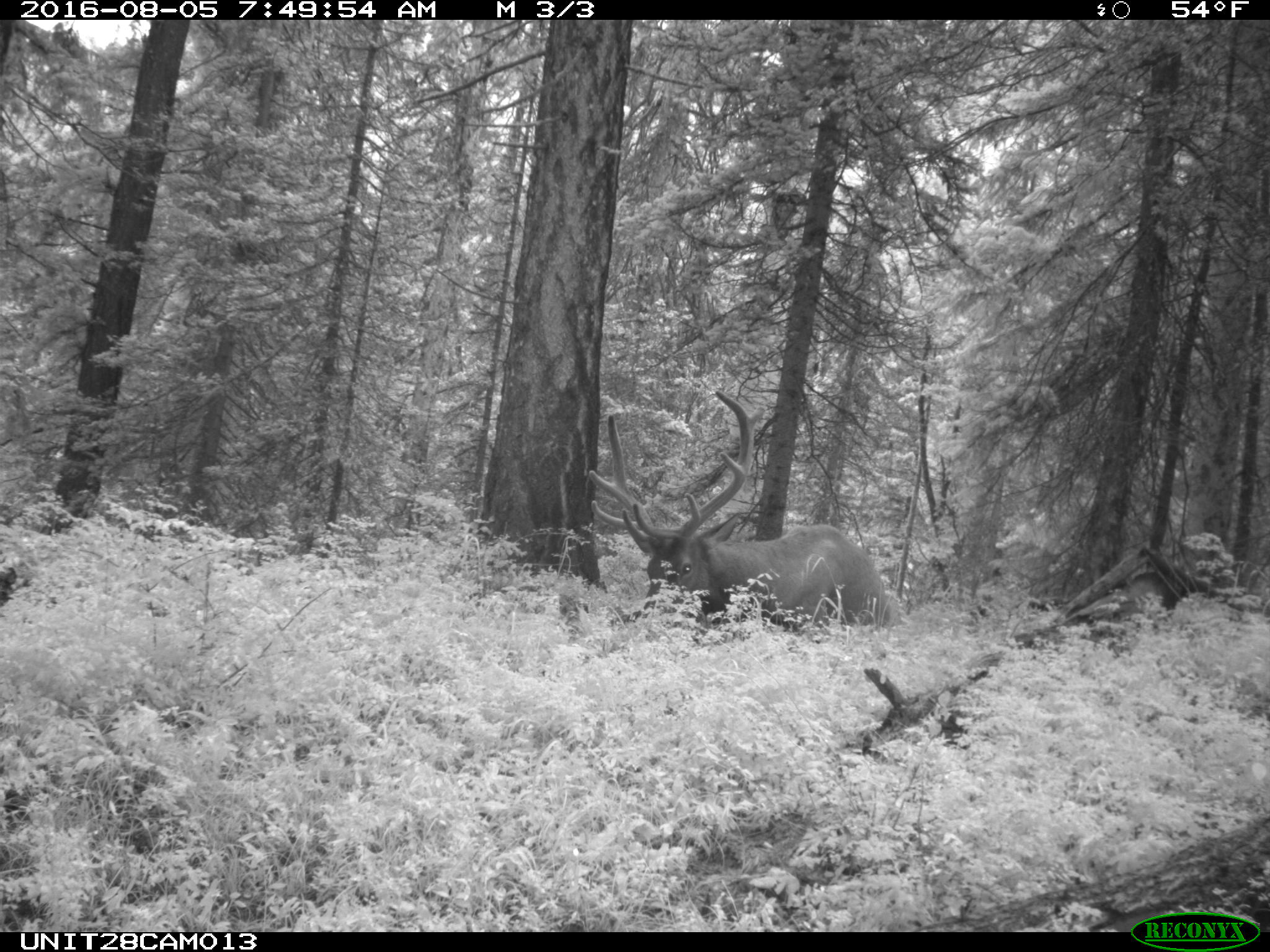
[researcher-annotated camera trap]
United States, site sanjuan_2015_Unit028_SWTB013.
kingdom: Animalia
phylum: Chordata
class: Mammalia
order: Artiodactyla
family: Cervidae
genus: Cervus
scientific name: Cervus elaphus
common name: red deer